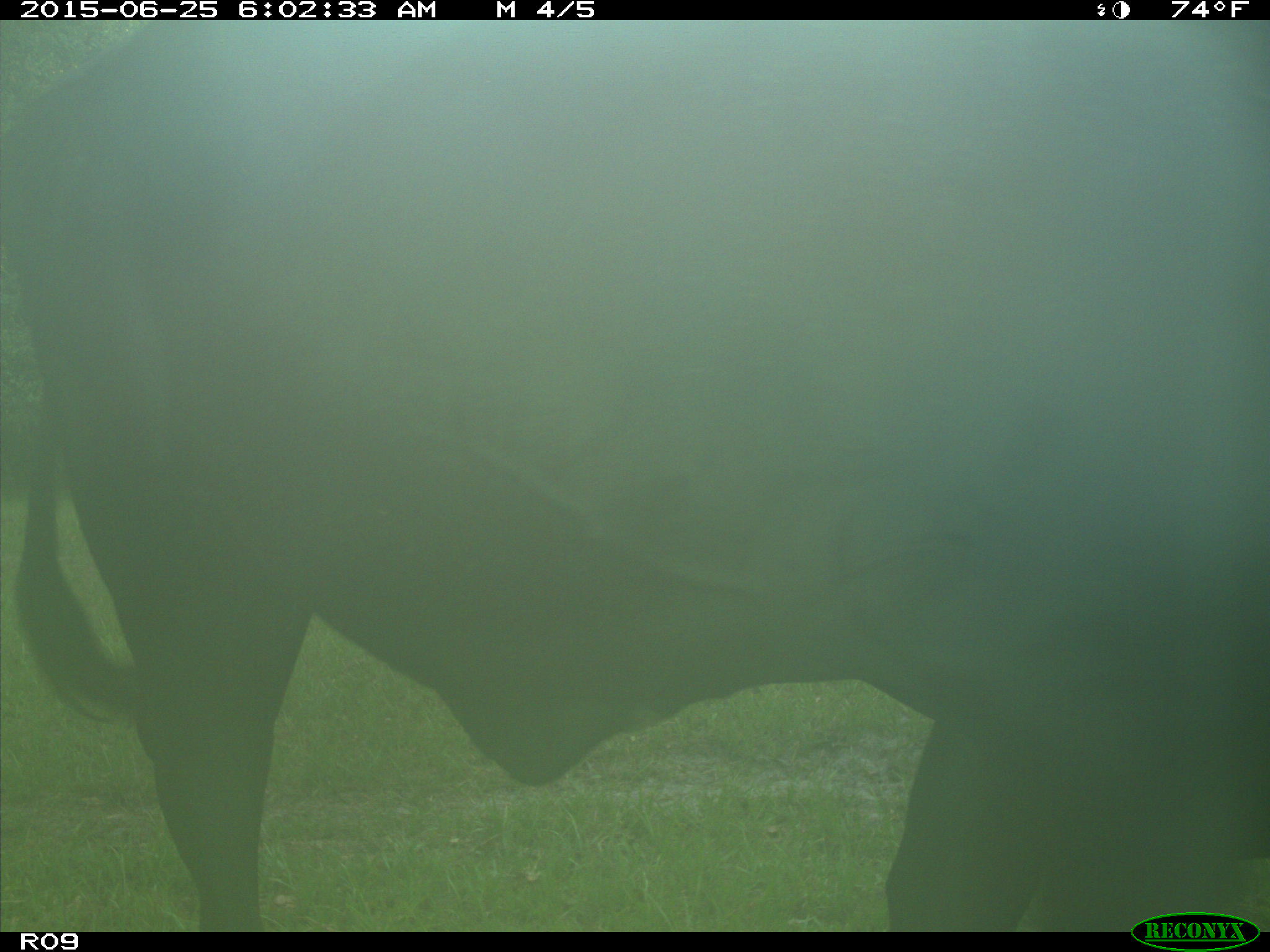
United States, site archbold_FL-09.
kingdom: Animalia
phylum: Chordata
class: Mammalia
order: Artiodactyla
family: Bovidae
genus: Bos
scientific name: Bos taurus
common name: domestic cow